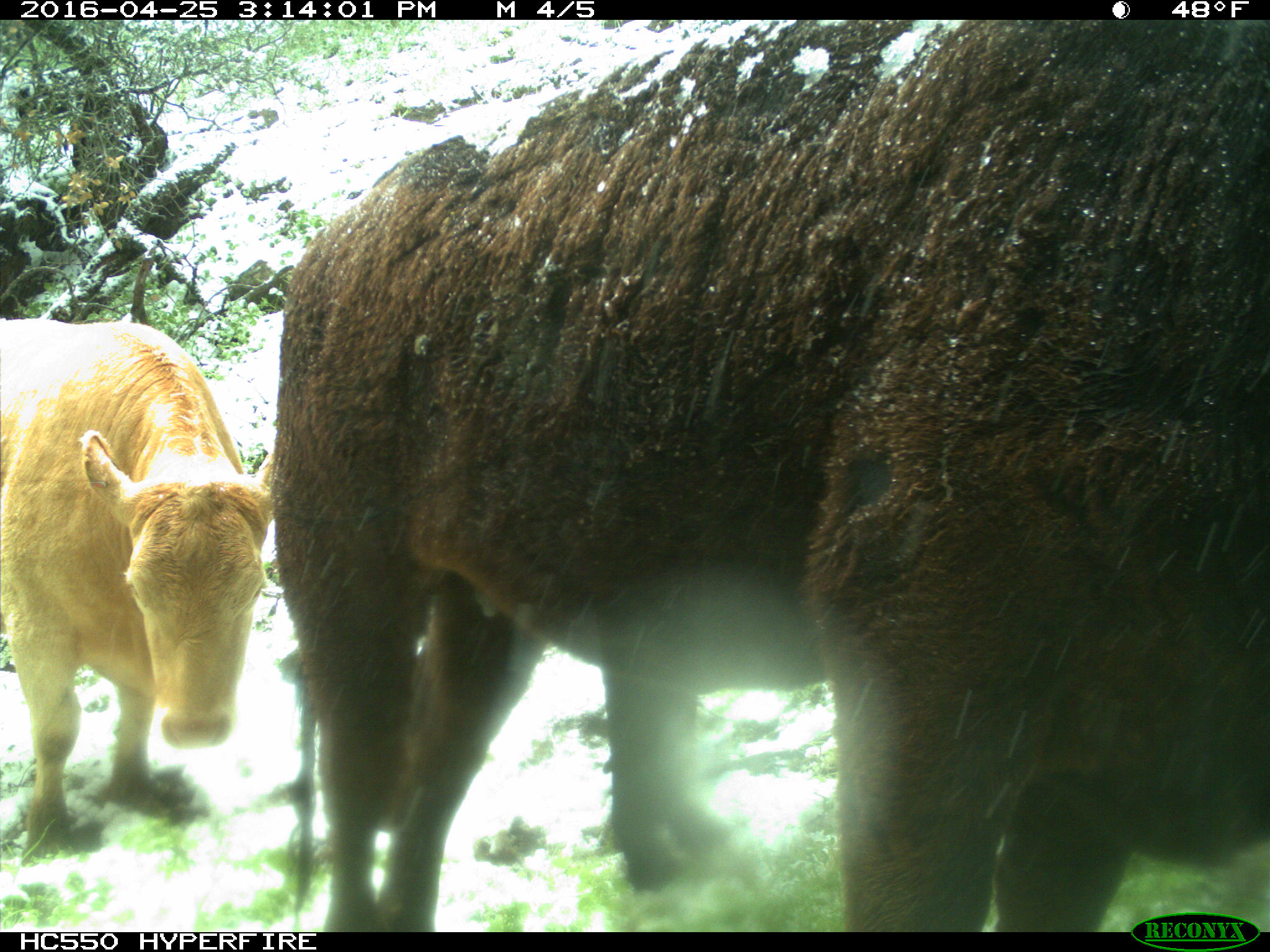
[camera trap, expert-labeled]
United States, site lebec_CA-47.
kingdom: Animalia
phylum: Chordata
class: Mammalia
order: Artiodactyla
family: Bovidae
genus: Bos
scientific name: Bos taurus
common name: domestic cow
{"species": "Bos taurus (domestic cow)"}